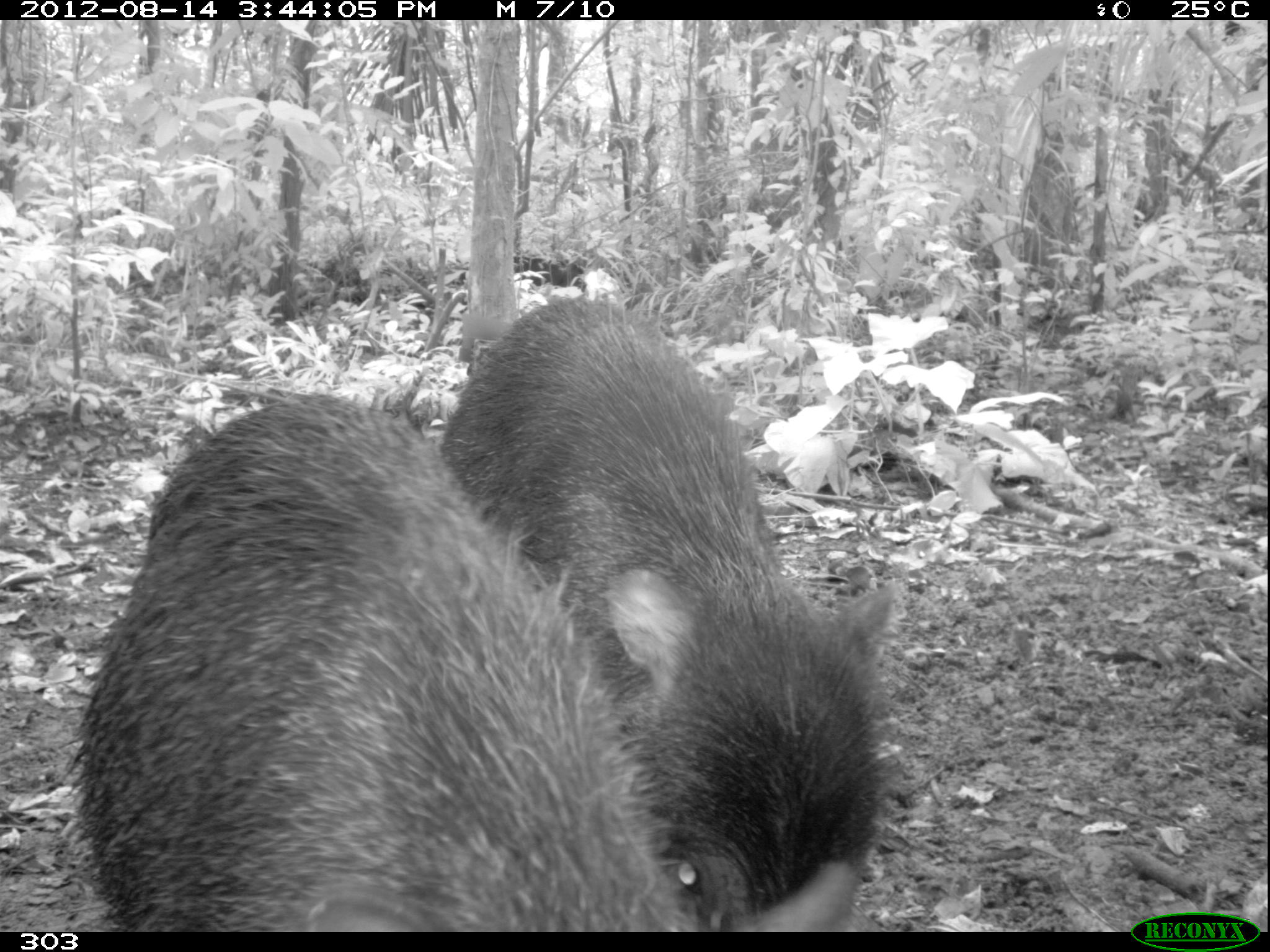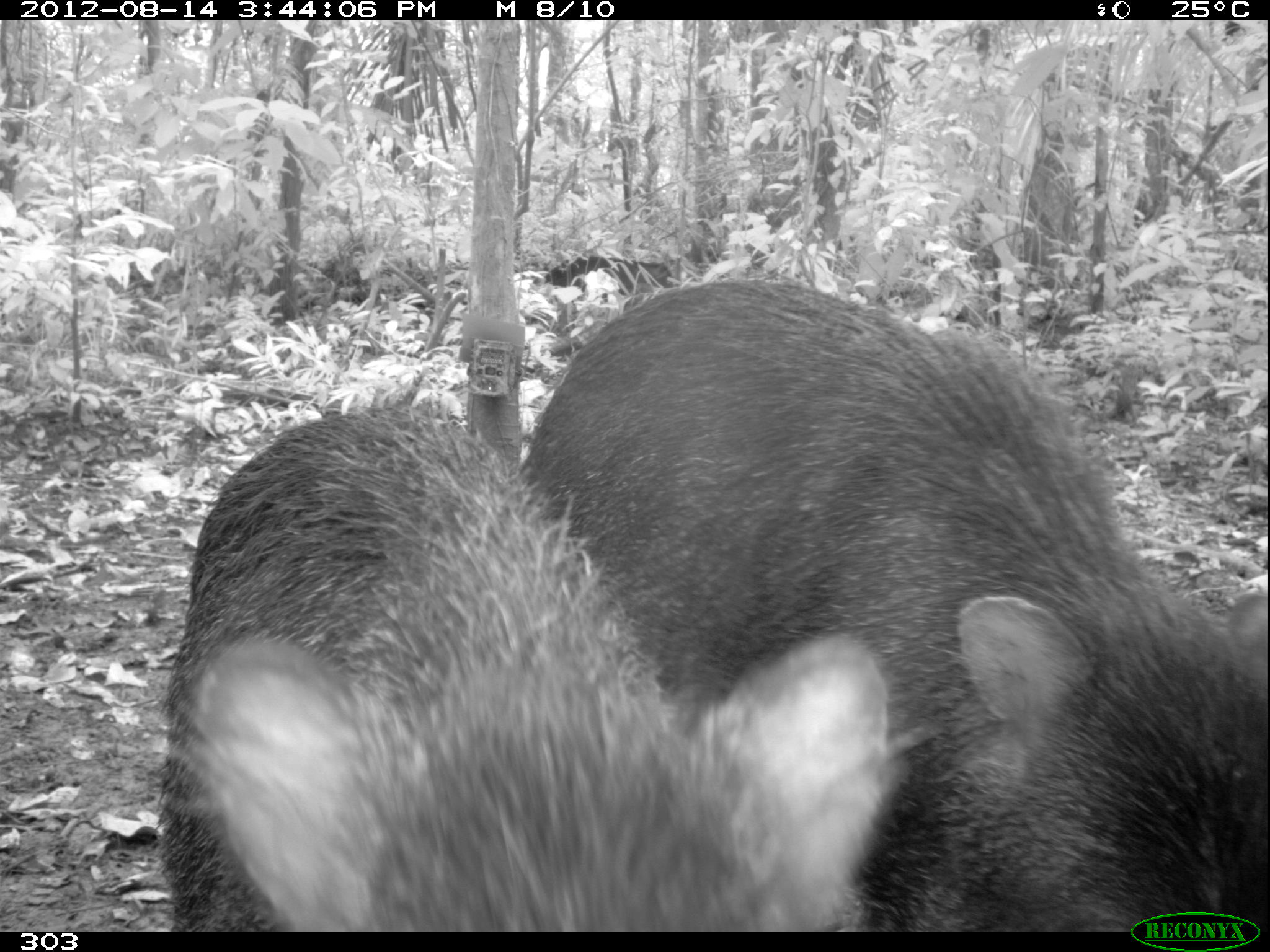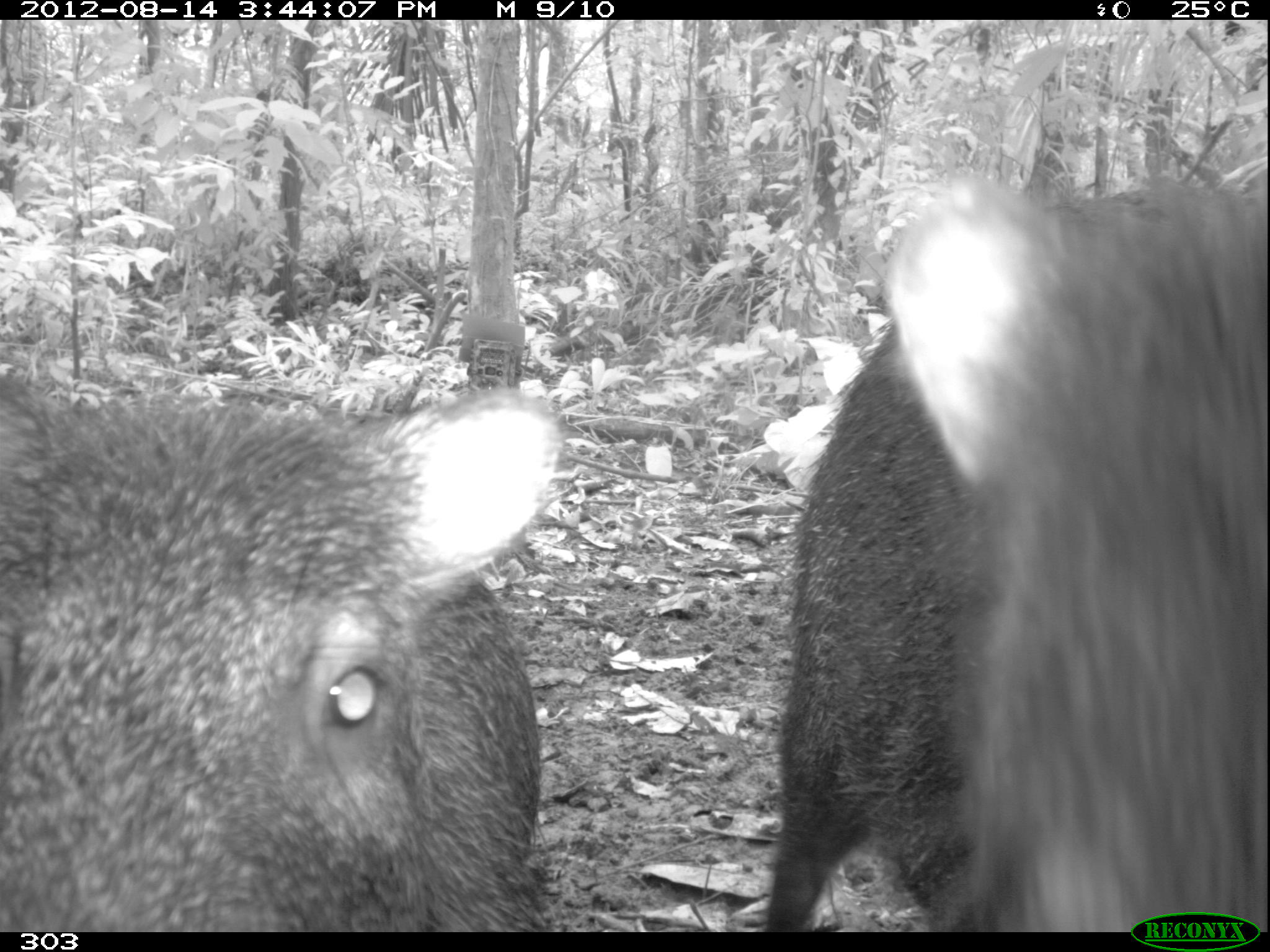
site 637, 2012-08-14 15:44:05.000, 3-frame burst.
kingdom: Animalia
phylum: Chordata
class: Mammalia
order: Artiodactyla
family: Tayassuidae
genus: Tayassu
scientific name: Tayassu pecari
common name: white-lipped peccary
Tayassu pecari (white-lipped peccary).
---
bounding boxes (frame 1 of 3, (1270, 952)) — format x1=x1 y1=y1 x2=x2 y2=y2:
tayassu pecari: x1=76 y1=391 x2=700 y2=927; x1=433 y1=292 x2=907 y2=925; x1=515 y1=254 x2=587 y2=293